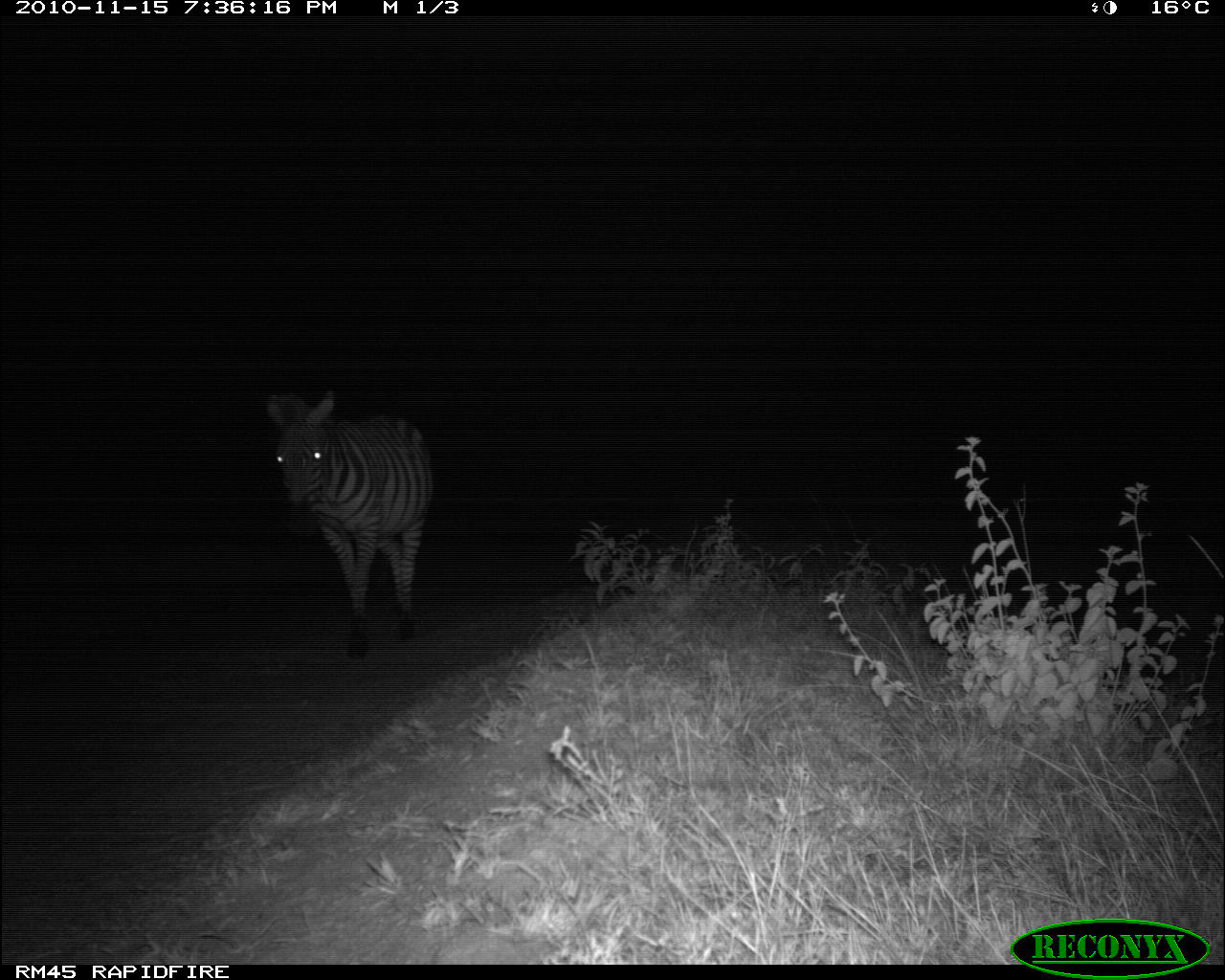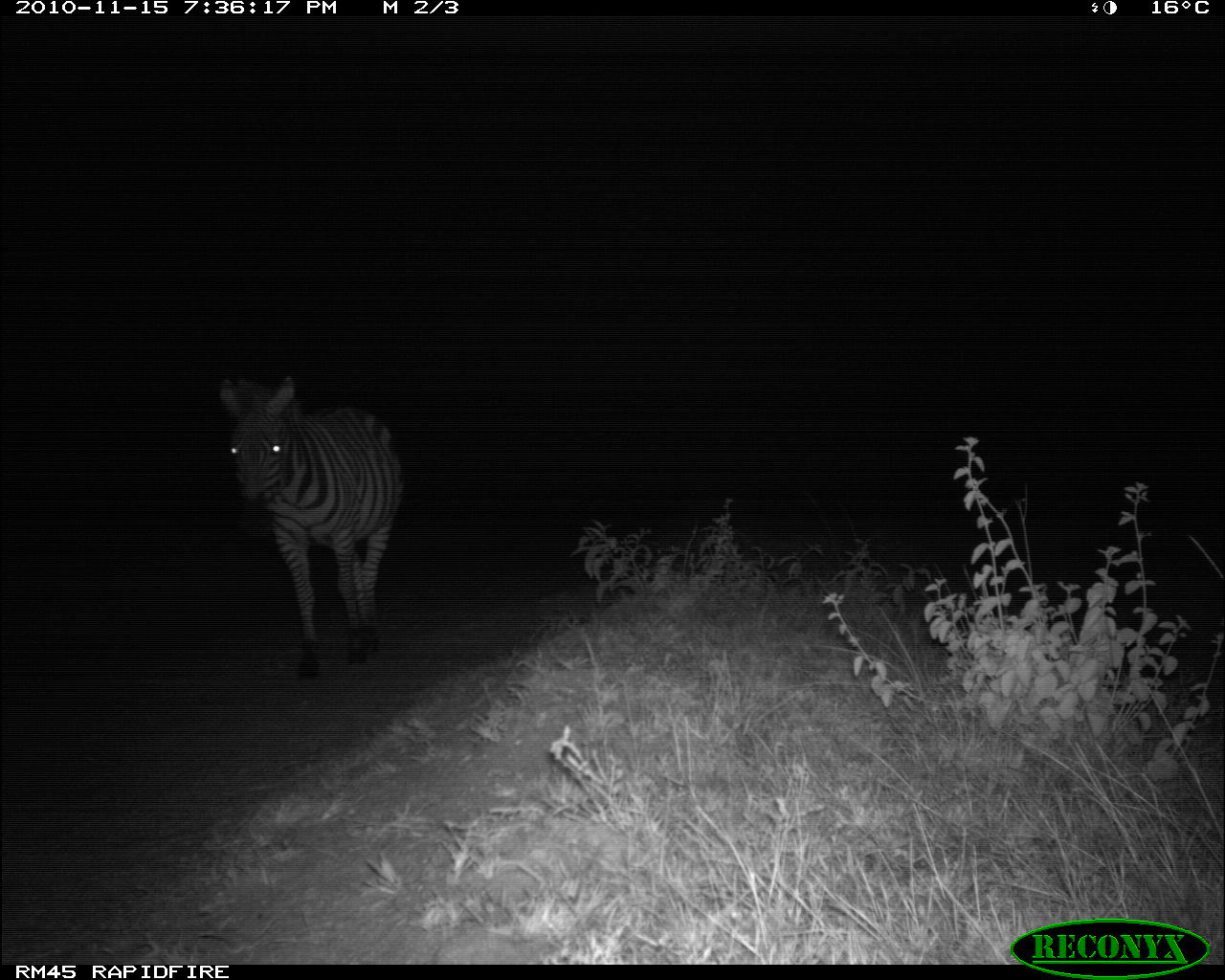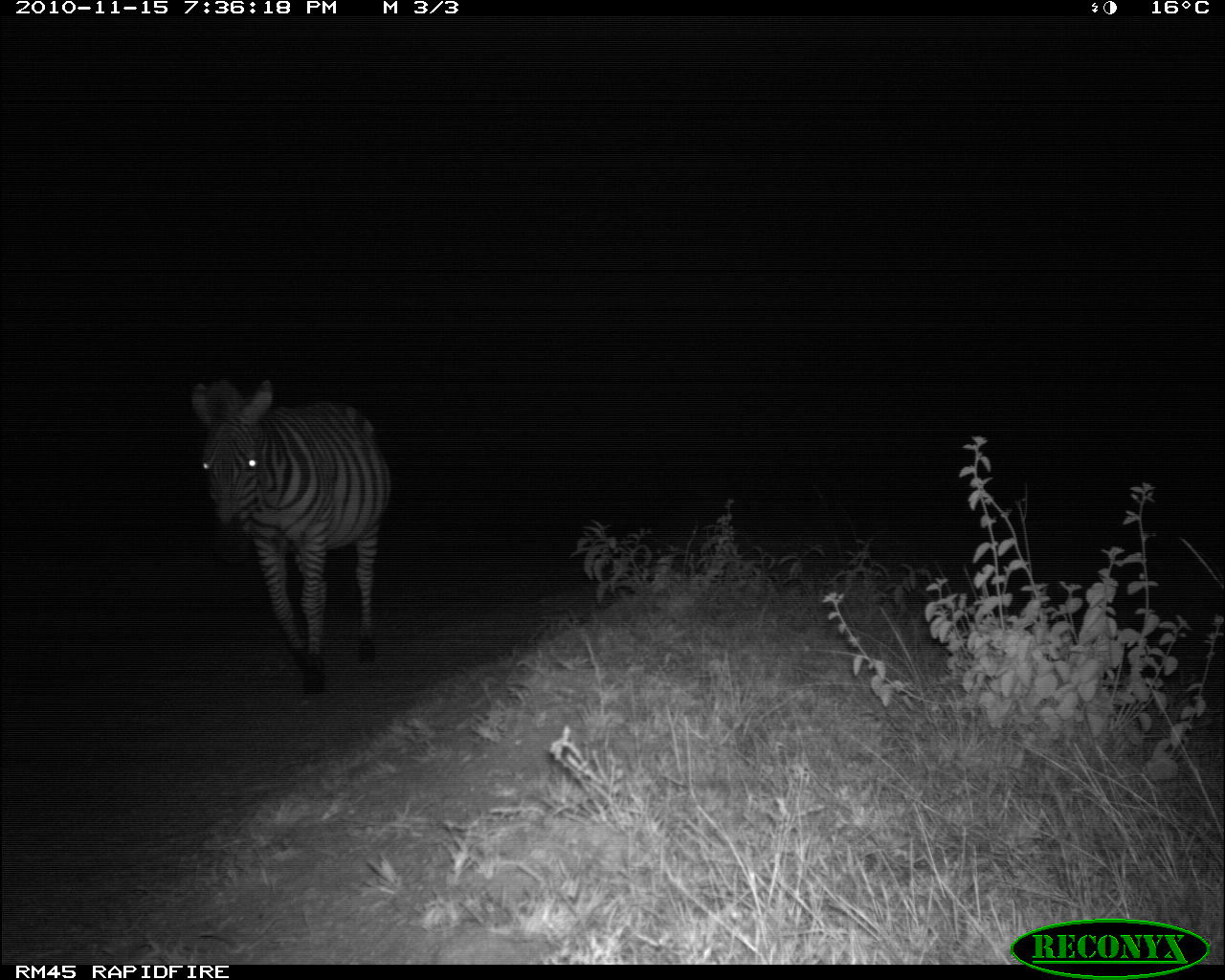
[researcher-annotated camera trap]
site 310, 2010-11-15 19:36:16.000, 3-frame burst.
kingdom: Animalia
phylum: Chordata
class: Mammalia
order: Perissodactyla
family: Equidae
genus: Equus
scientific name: Equus quagga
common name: plains zebra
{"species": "Equus quagga (plains zebra)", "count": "1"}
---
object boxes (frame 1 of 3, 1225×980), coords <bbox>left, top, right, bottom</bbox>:
equus quagga: <bbox>265, 388, 433, 658</bbox>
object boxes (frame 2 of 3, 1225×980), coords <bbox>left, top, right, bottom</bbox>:
equus quagga: <bbox>217, 374, 404, 680</bbox>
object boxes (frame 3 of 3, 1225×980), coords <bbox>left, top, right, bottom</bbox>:
equus quagga: <bbox>189, 377, 391, 694</bbox>